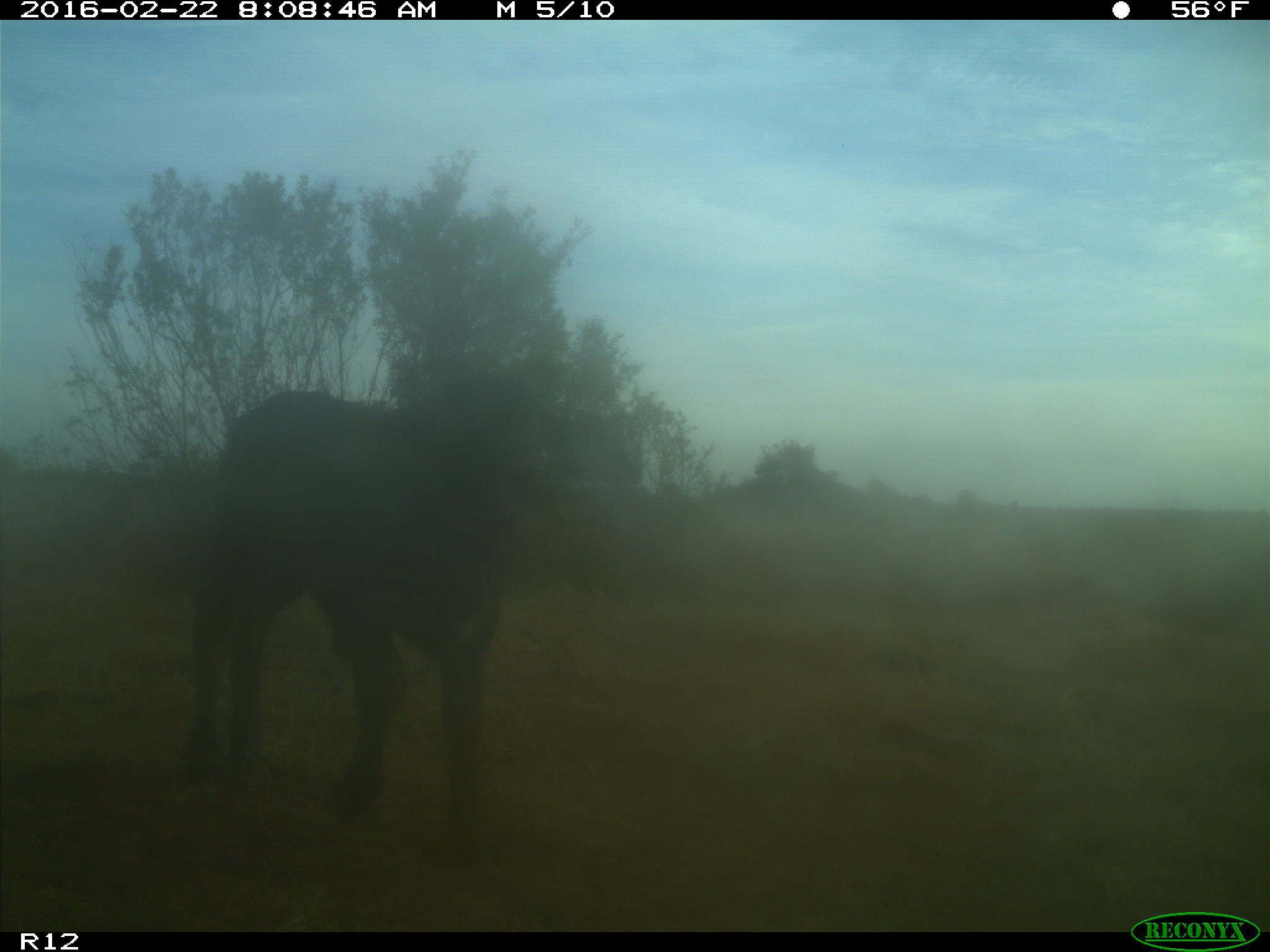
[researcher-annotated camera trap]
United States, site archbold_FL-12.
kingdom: Animalia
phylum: Chordata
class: Mammalia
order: Artiodactyla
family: Bovidae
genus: Bos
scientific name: Bos taurus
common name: domestic cow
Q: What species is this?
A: Bos taurus (domestic cow).